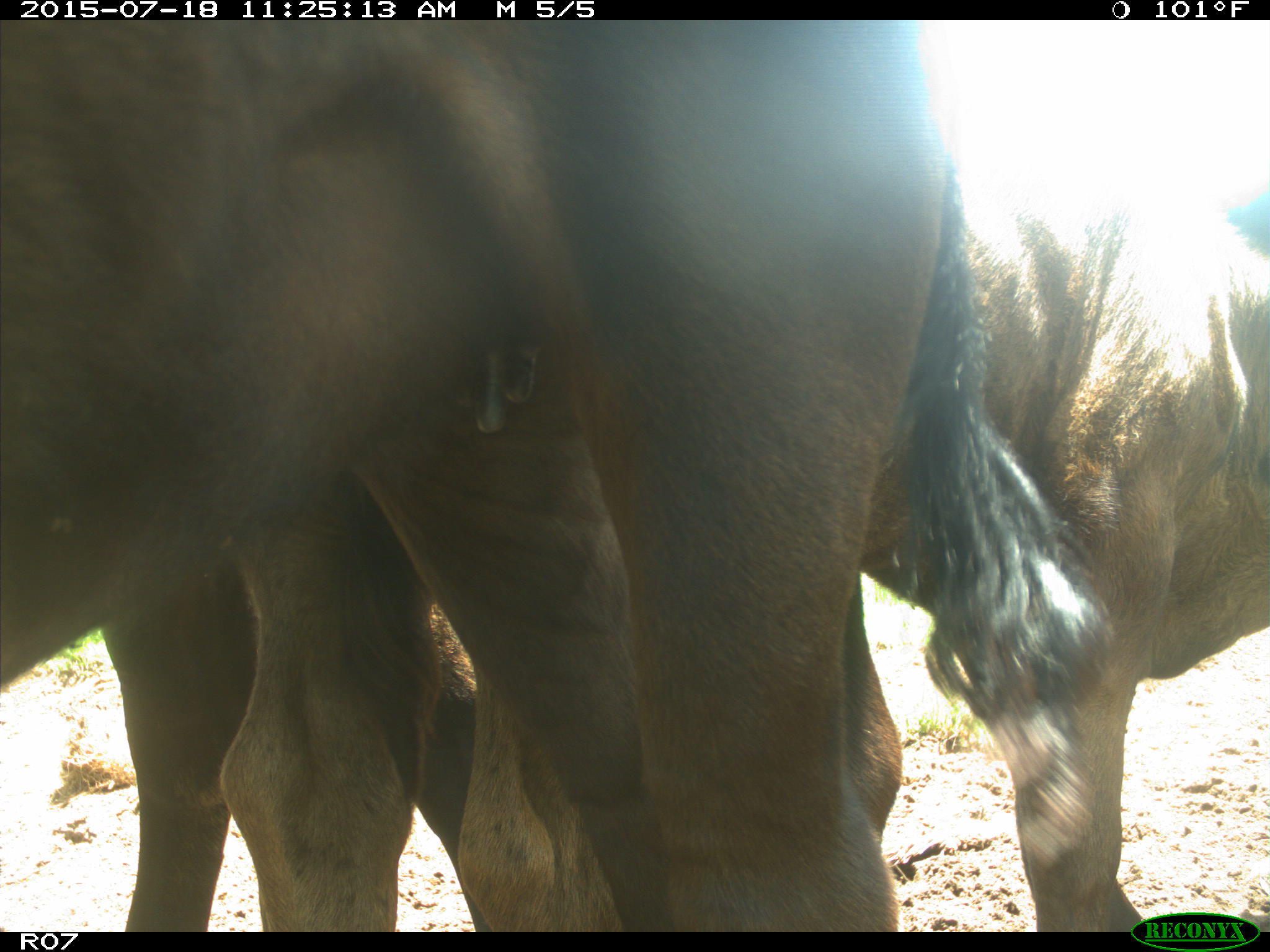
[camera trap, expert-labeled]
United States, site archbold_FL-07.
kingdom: Animalia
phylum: Chordata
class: Mammalia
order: Artiodactyla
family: Bovidae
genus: Bos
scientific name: Bos taurus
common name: domestic cow